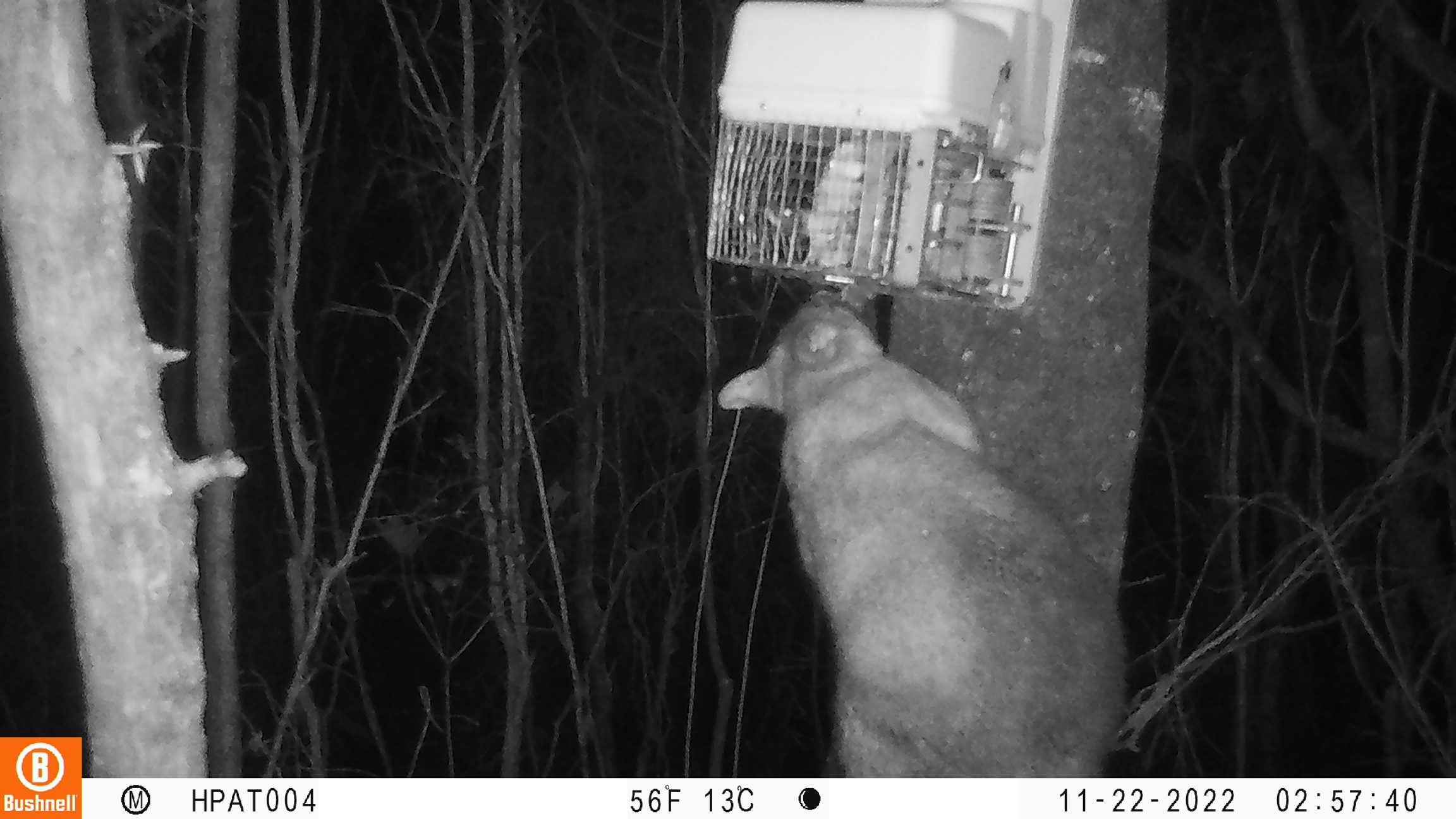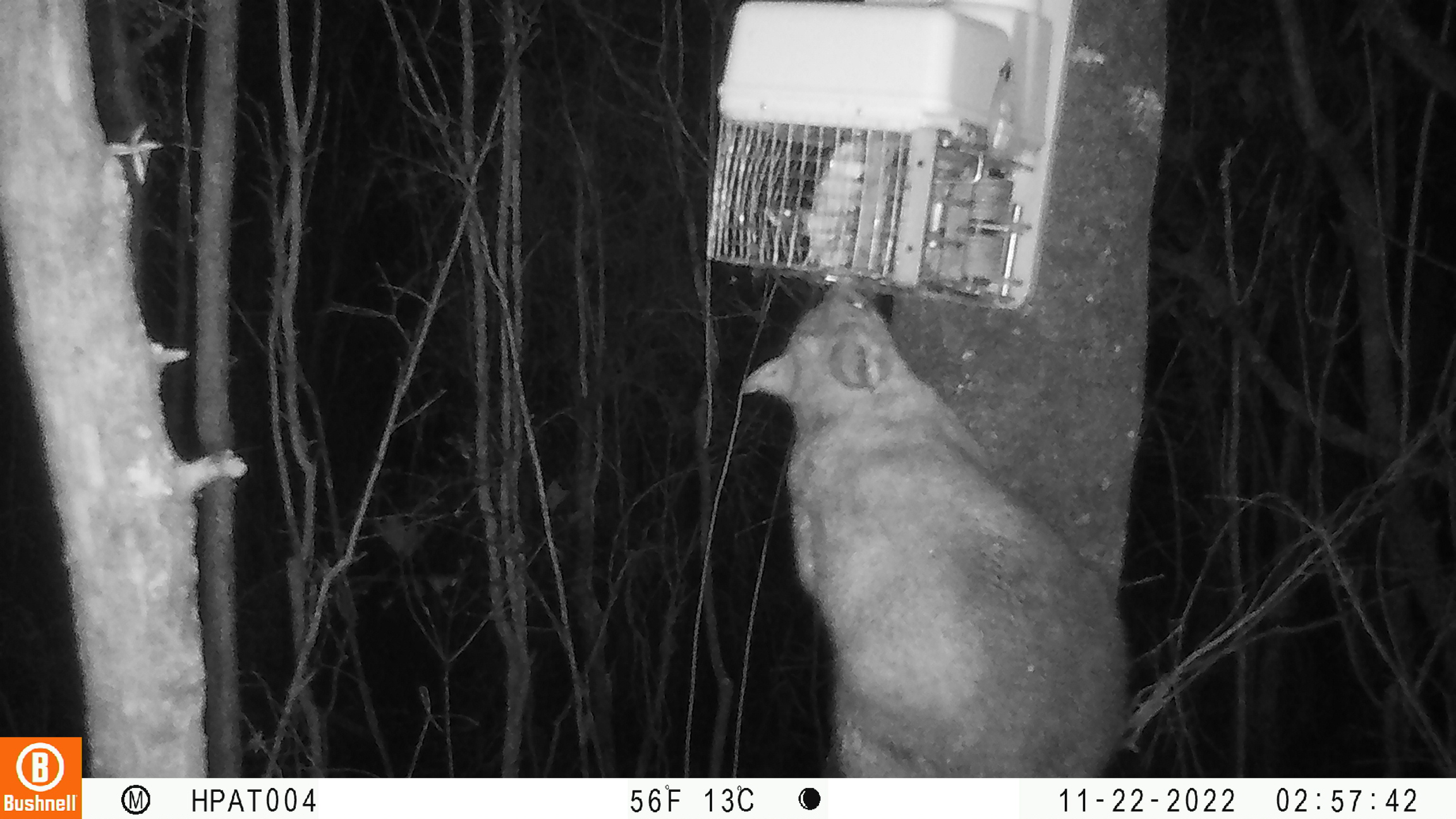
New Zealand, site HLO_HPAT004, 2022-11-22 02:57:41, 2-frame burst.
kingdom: Animalia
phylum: Chordata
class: Mammalia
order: Diprotodontia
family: Phalangeridae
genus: Trichosurus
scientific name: Trichosurus vulpecula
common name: common brushtail possum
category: possum